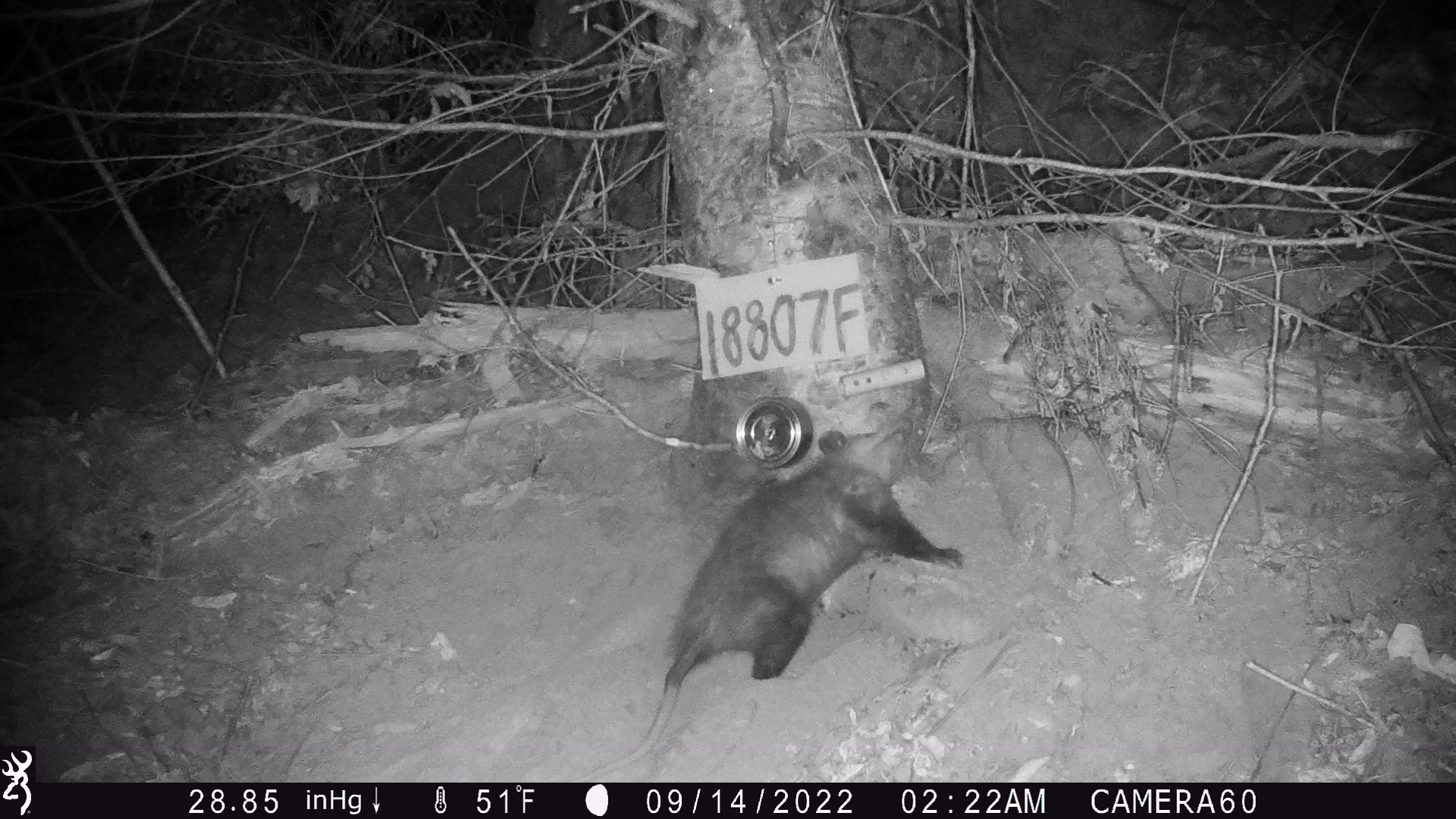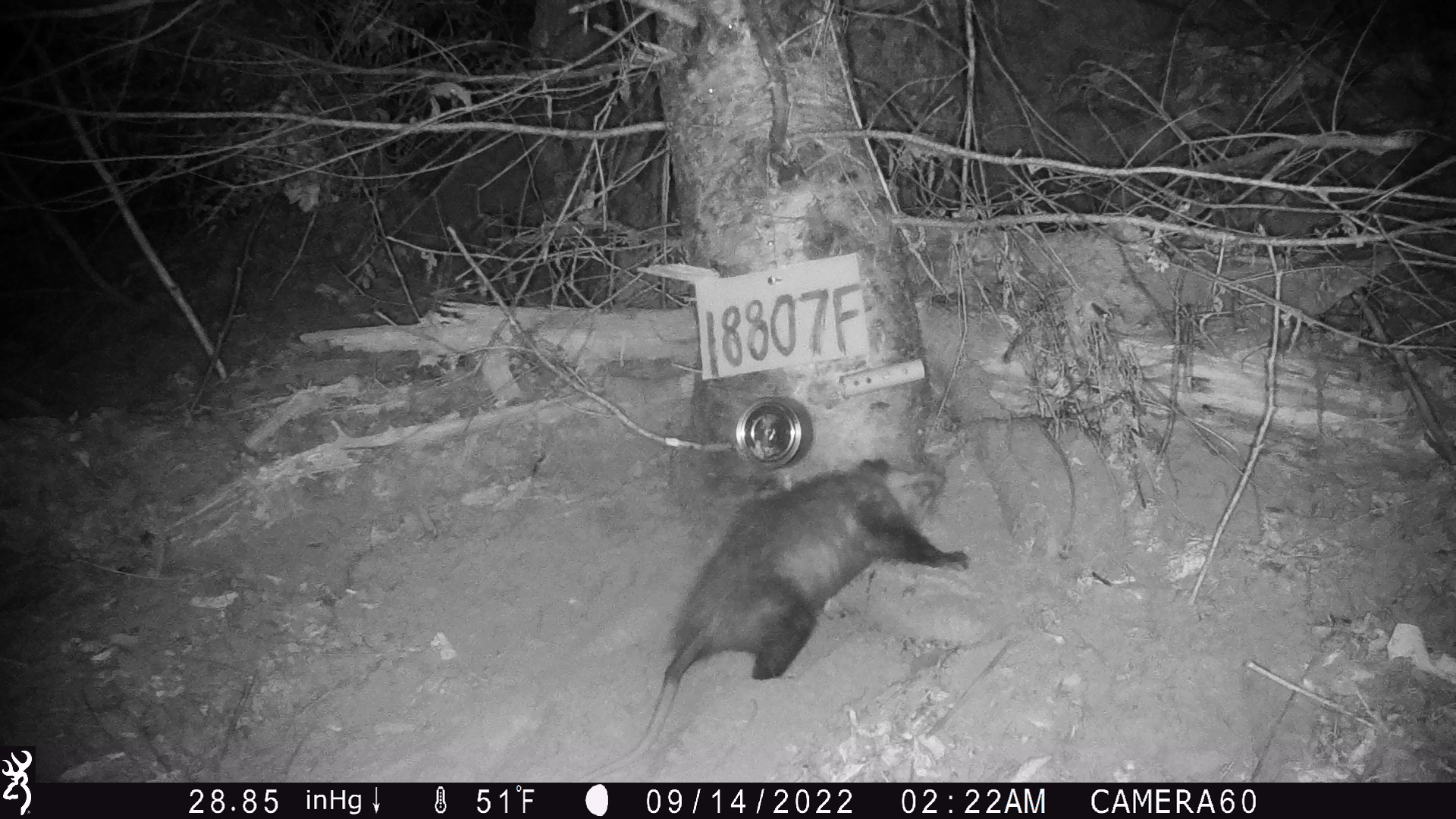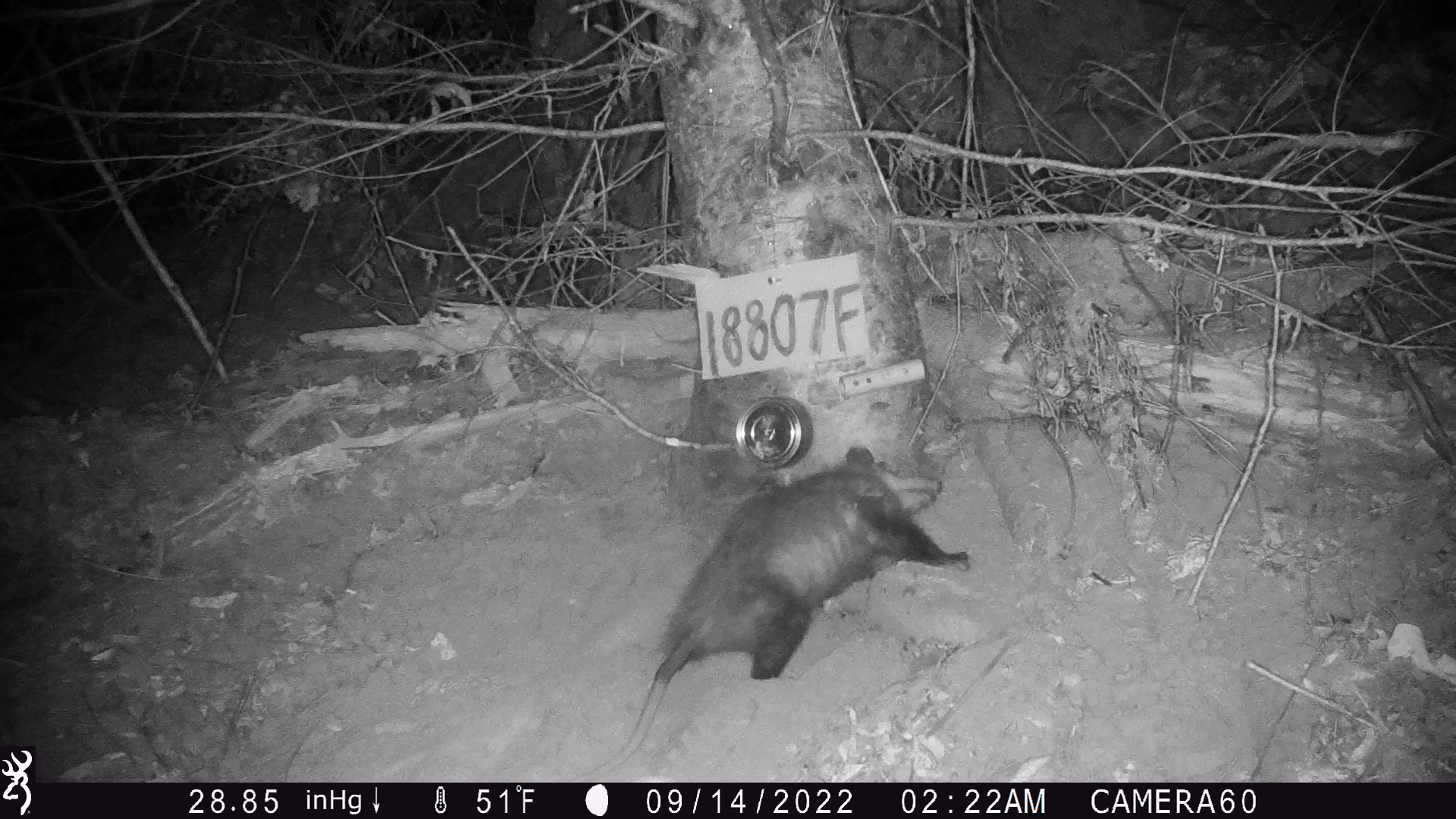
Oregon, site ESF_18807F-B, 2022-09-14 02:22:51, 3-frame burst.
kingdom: Animalia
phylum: Chordata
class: Mammalia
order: Didelphimorphia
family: Didelphidae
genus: Didelphis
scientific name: Didelphis virginiana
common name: virginia opossum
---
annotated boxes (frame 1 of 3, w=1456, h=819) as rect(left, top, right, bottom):
virginia opossum: rect(571, 392, 977, 781)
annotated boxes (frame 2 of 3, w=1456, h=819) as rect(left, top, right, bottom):
virginia opossum: rect(571, 437, 981, 781)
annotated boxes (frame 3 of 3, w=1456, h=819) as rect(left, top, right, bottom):
virginia opossum: rect(565, 418, 1009, 780)